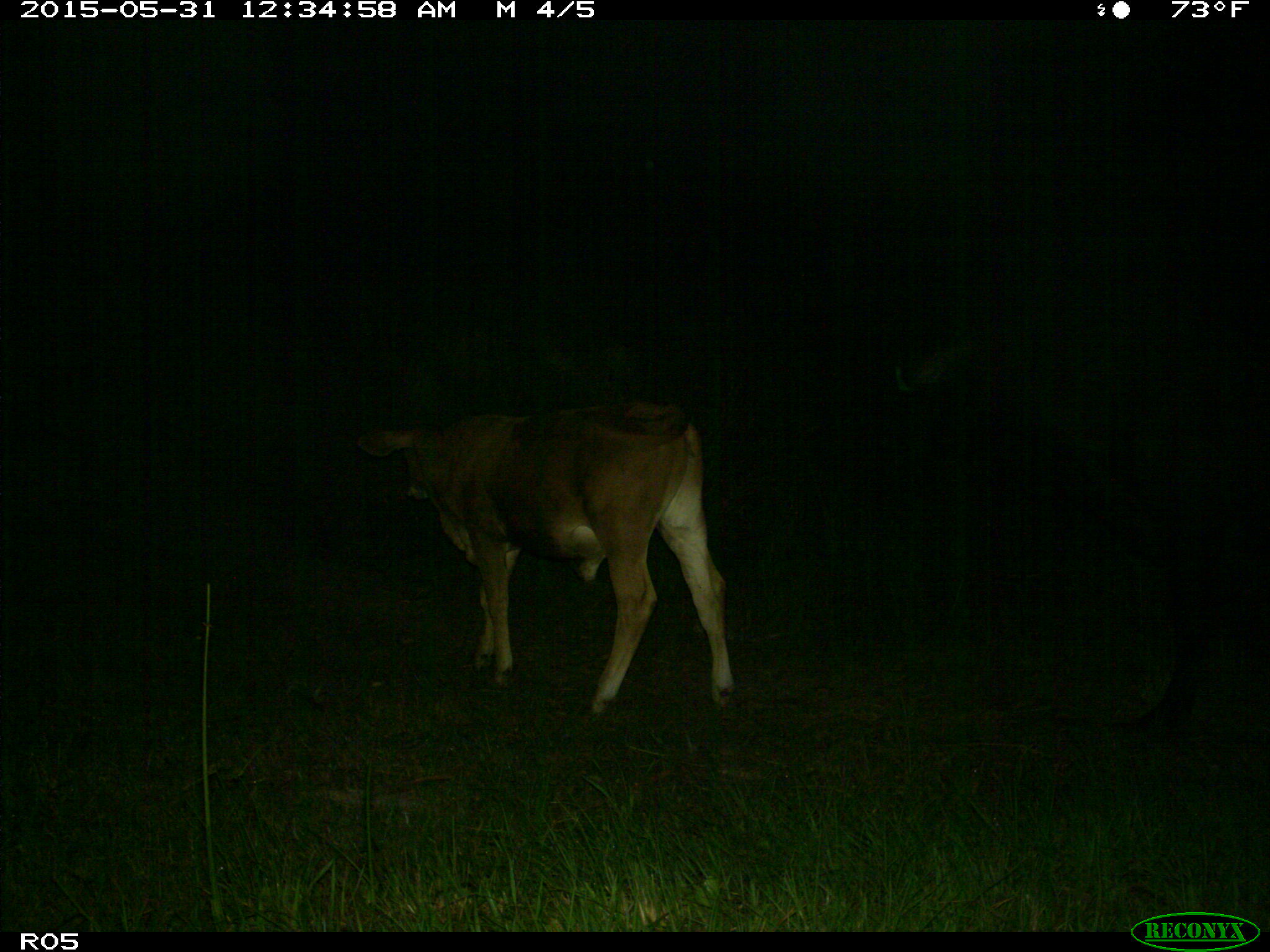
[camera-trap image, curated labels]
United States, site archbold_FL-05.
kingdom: Animalia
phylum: Chordata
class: Mammalia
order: Artiodactyla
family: Bovidae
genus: Bos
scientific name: Bos taurus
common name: domestic cow